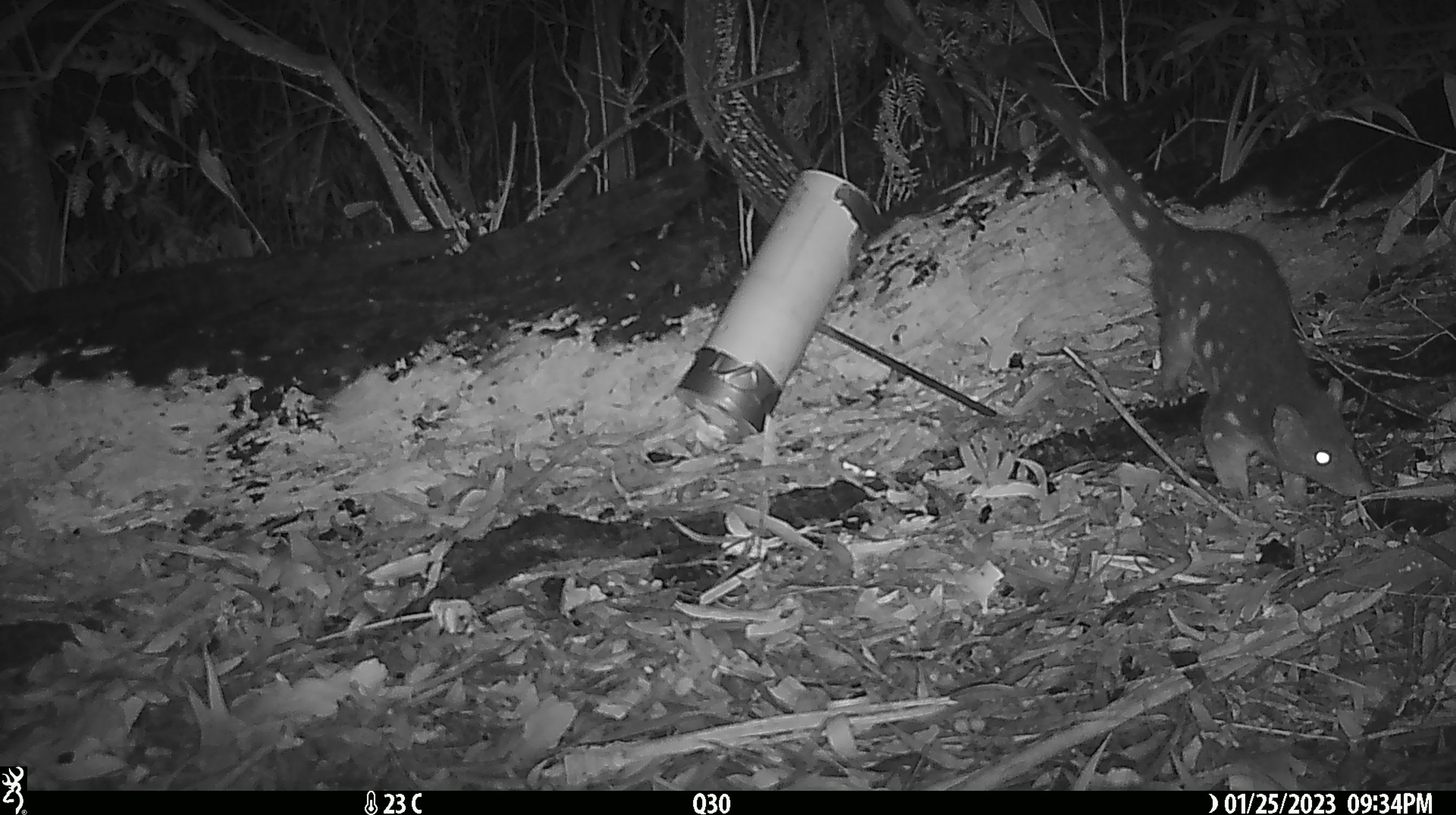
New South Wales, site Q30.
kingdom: Animalia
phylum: Chordata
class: Mammalia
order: Dasyuromorphia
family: Dasyuridae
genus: Dasyurus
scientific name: Dasyurus maculatus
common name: spotted-tailed quoll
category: quoll